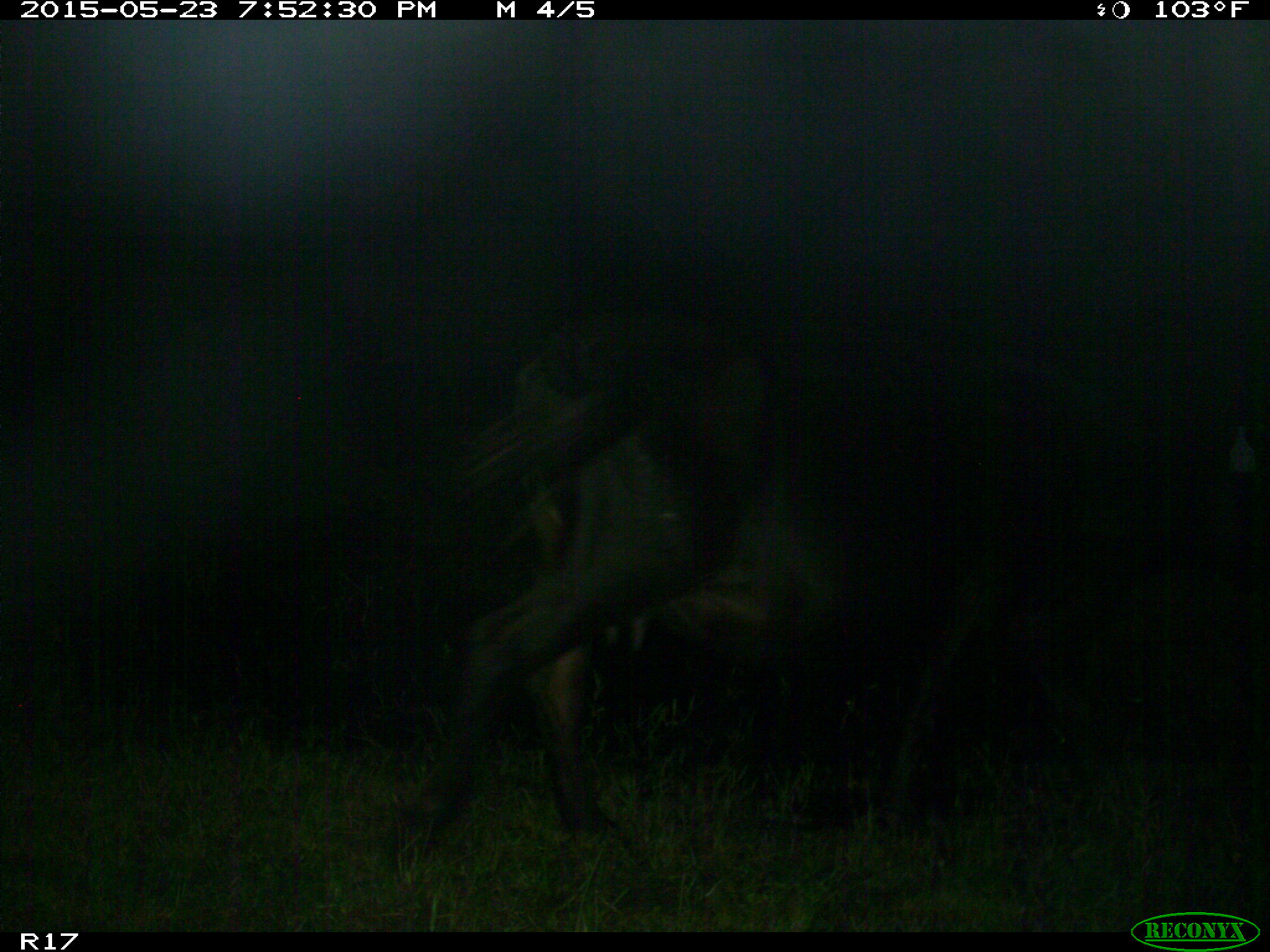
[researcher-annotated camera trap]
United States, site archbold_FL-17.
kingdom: Animalia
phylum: Chordata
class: Mammalia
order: Artiodactyla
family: Bovidae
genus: Bos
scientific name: Bos taurus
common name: domestic cow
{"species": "Bos taurus (domestic cow)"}